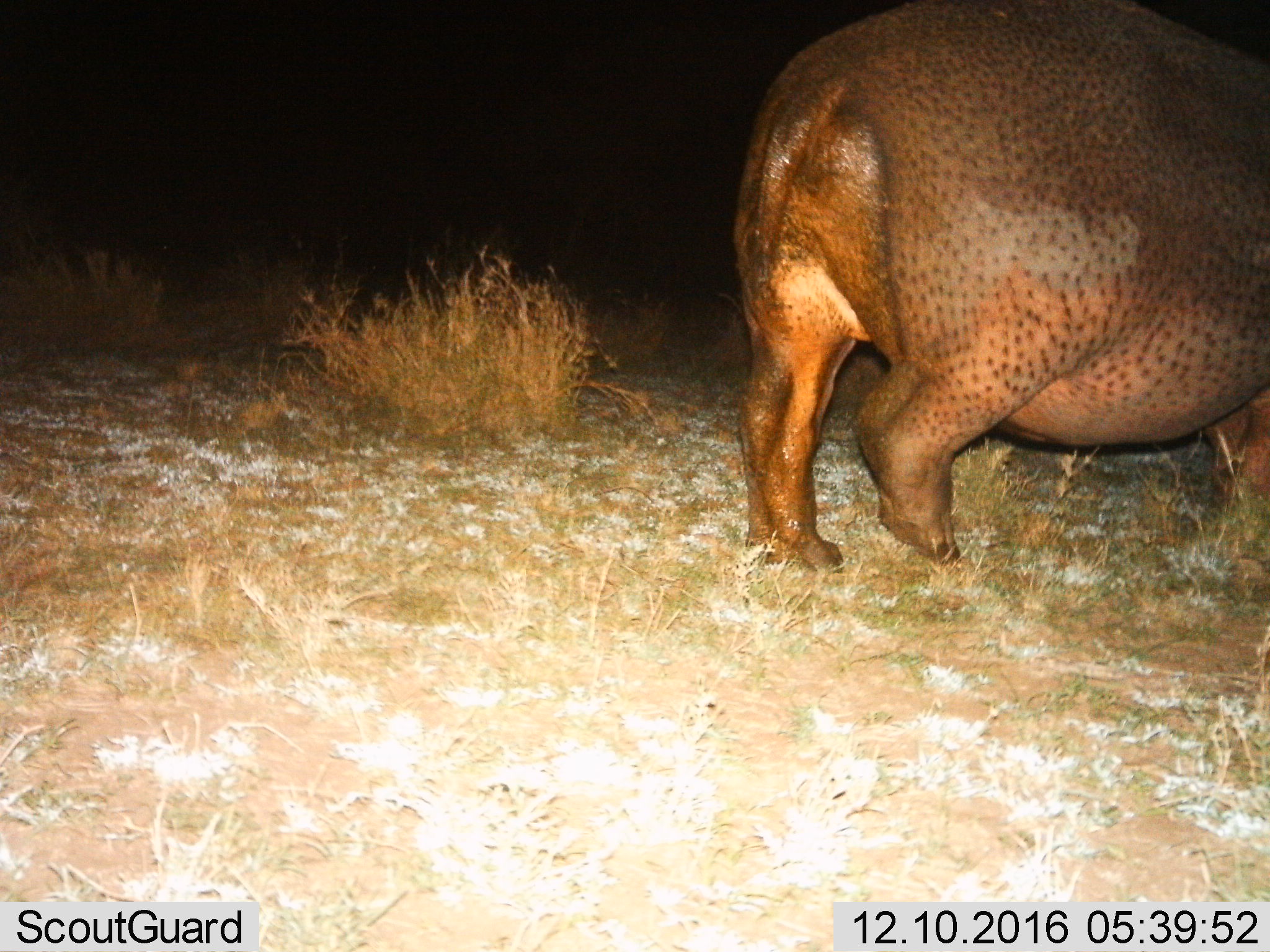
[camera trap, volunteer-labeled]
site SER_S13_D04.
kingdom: Animalia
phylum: Chordata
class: Mammalia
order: Artiodactyla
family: Hippopotamidae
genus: Hippopotamus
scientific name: Hippopotamus amphibius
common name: hippopotamus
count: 1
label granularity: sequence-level